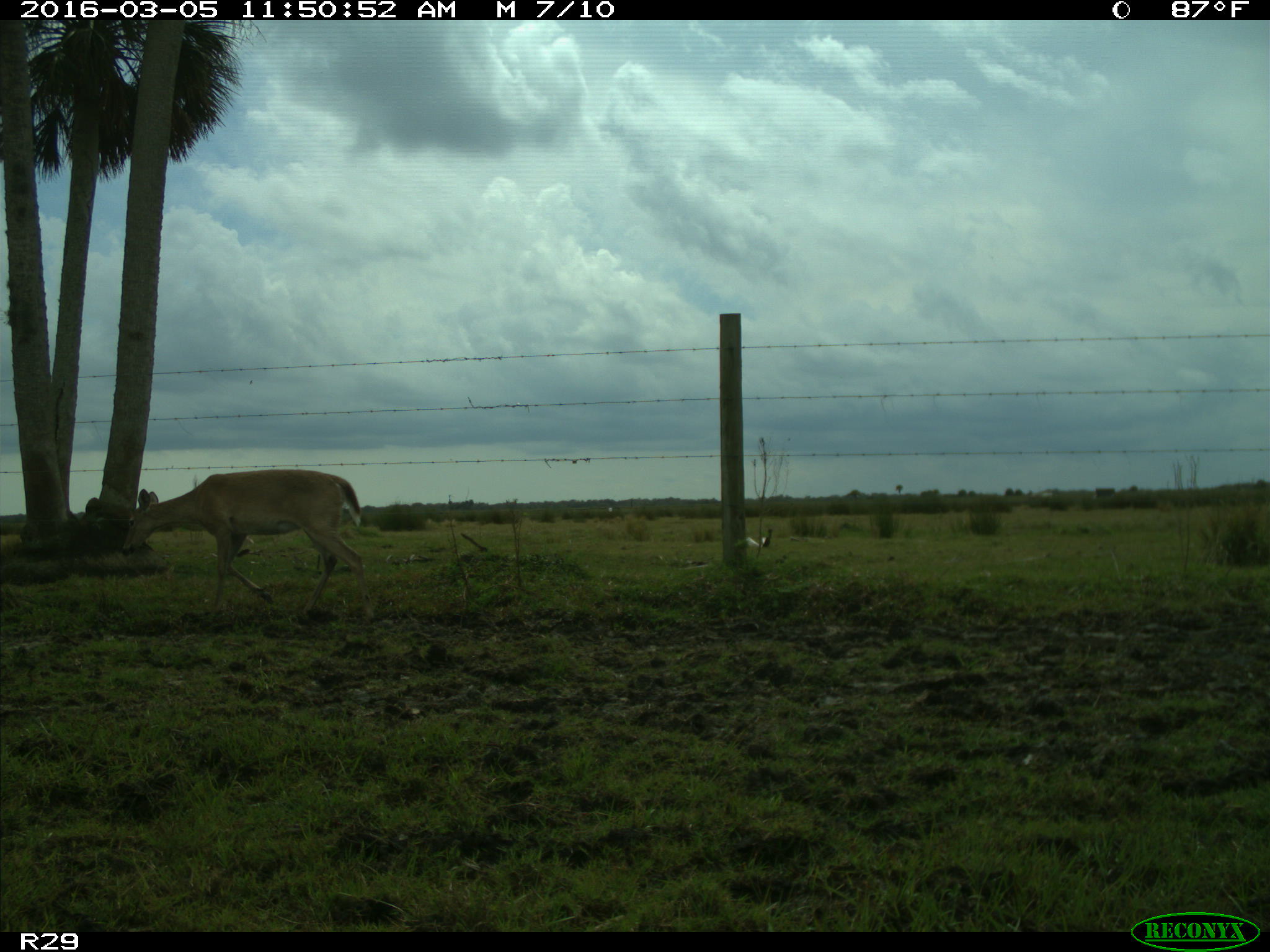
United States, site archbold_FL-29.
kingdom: Animalia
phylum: Chordata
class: Mammalia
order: Artiodactyla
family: Cervidae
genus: Odocoileus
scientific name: Odocoileus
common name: deer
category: unidentified deer